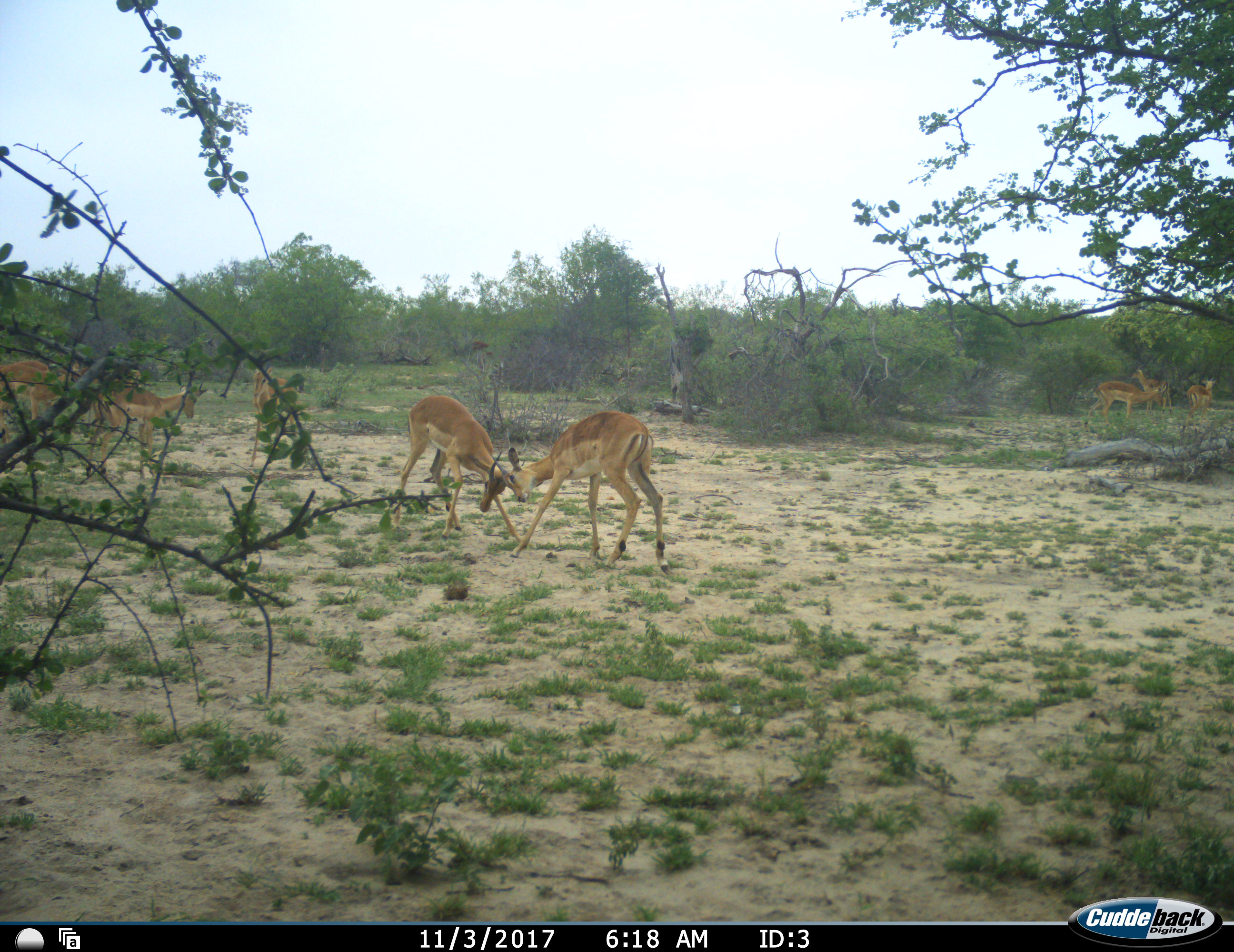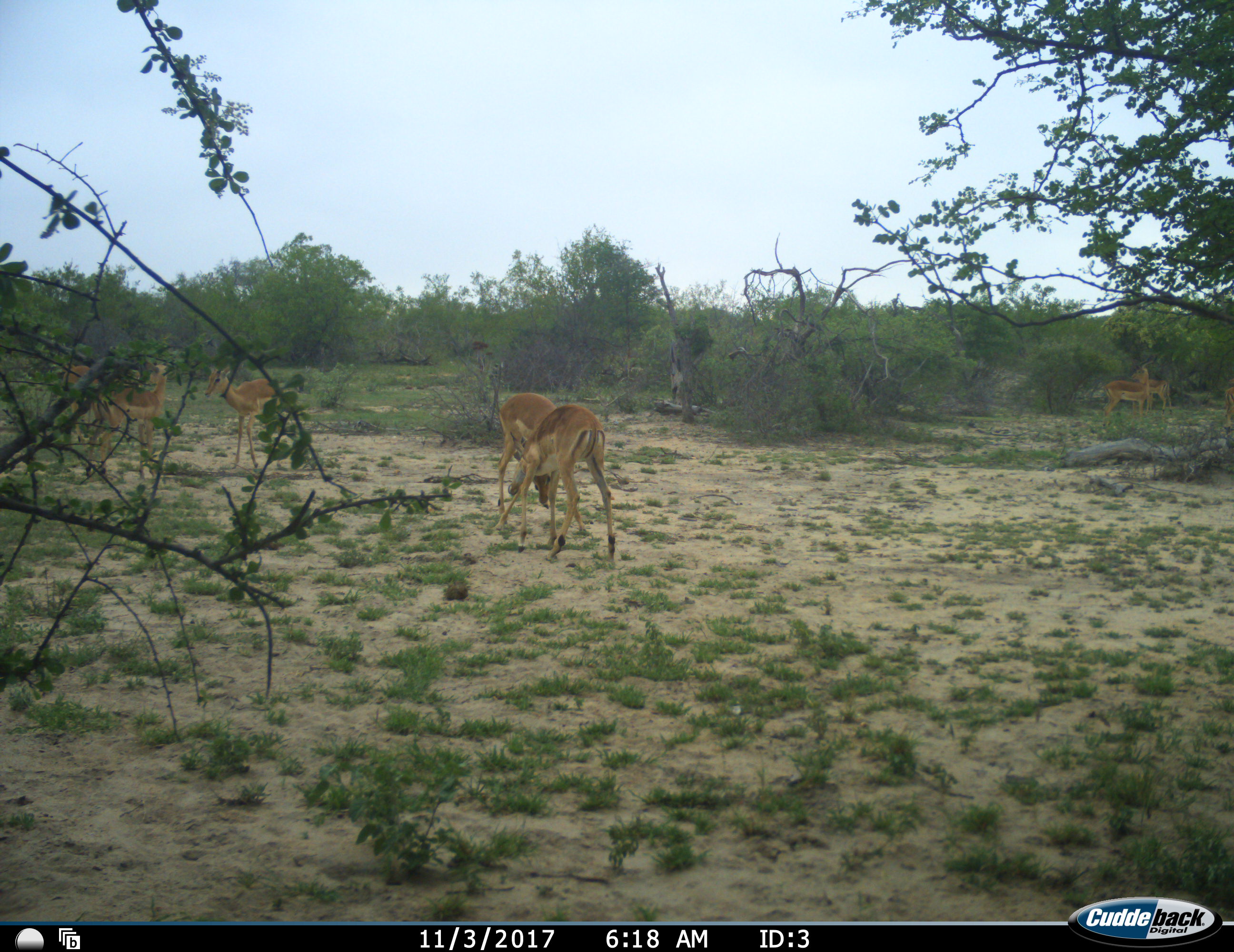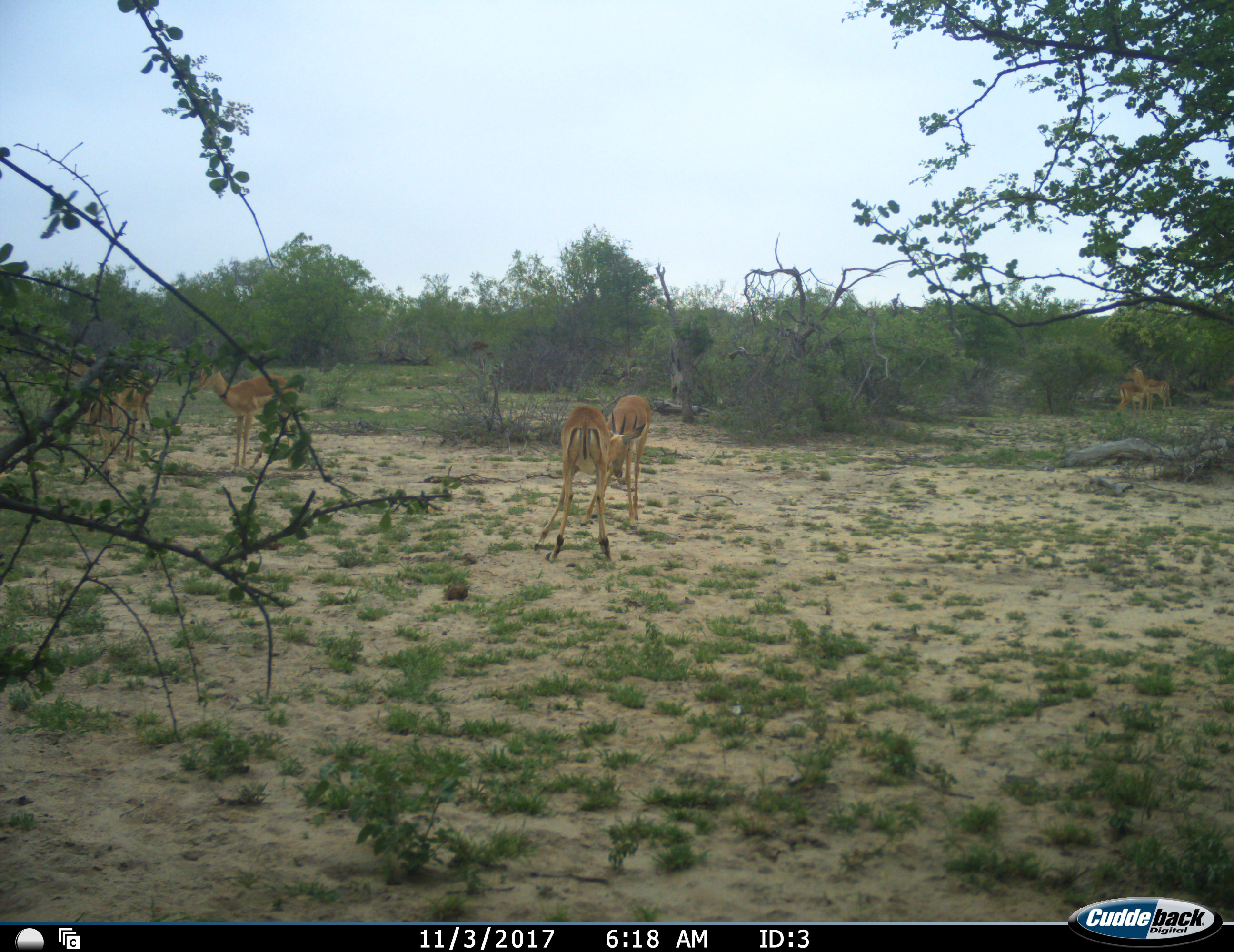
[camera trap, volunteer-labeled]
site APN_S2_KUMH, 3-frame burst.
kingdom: Animalia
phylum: Chordata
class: Mammalia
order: Artiodactyla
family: Bovidae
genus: Aepyceros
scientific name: Aepyceros melampus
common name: impala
Impala (Aepyceros melampus), count 9. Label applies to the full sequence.